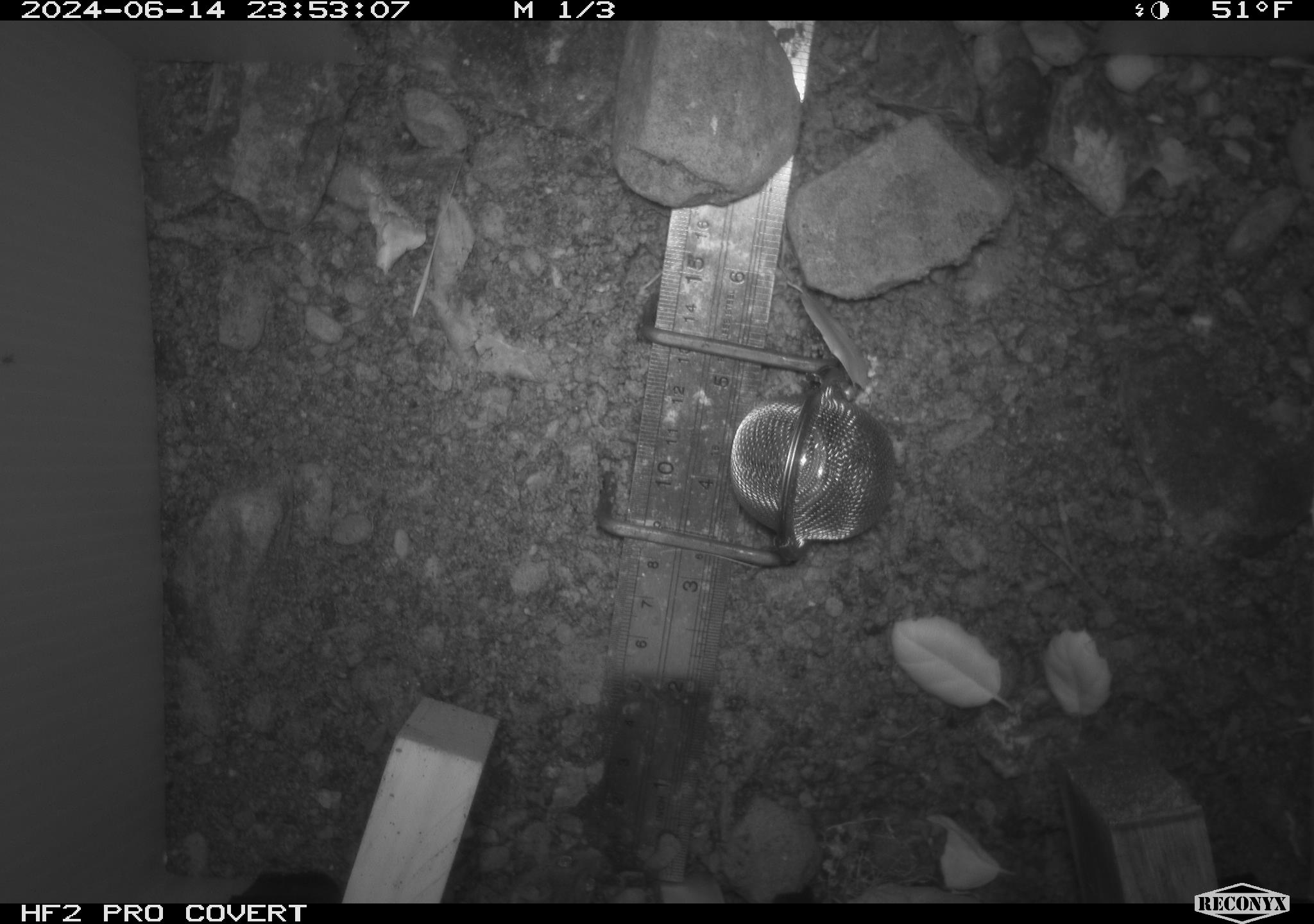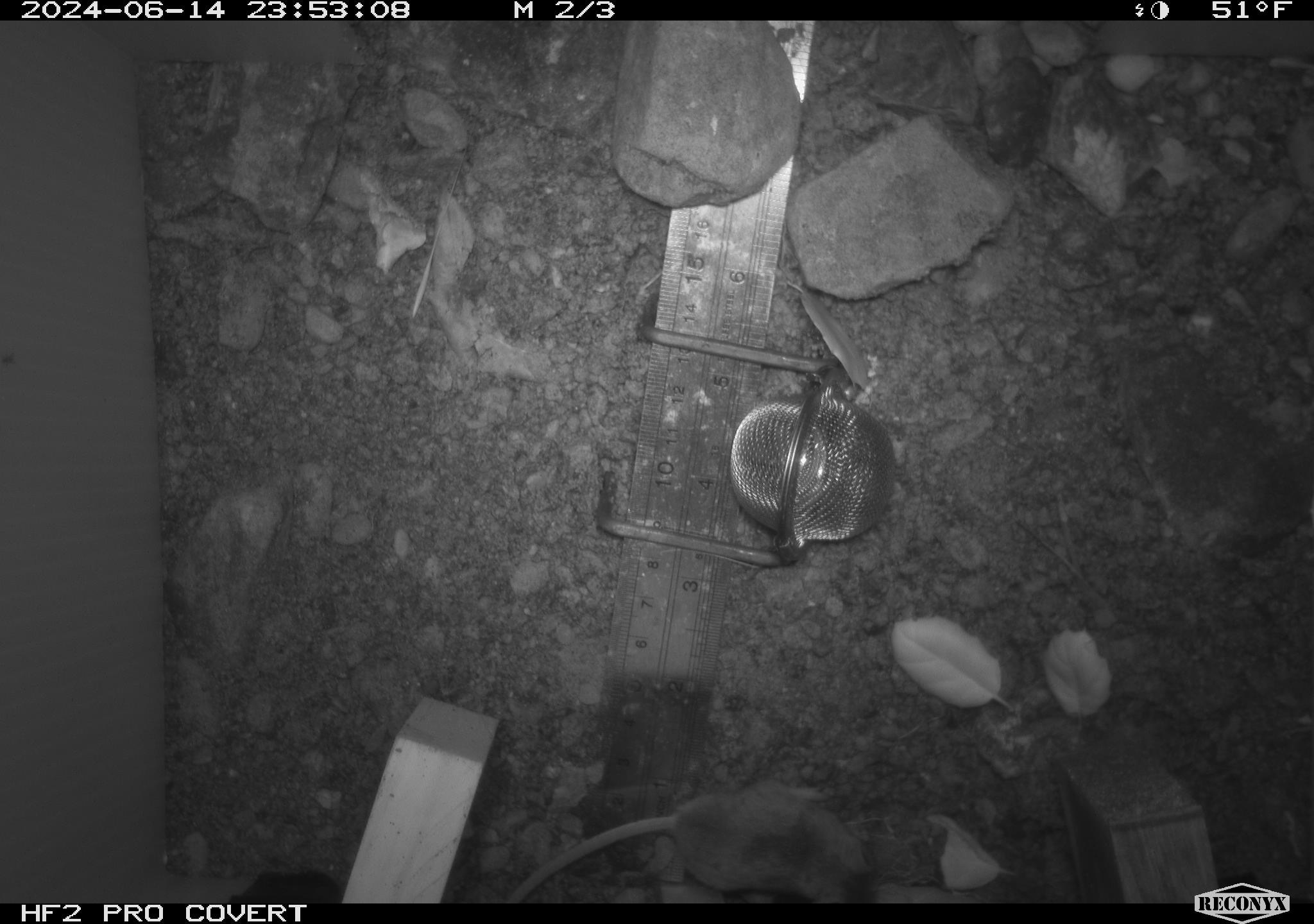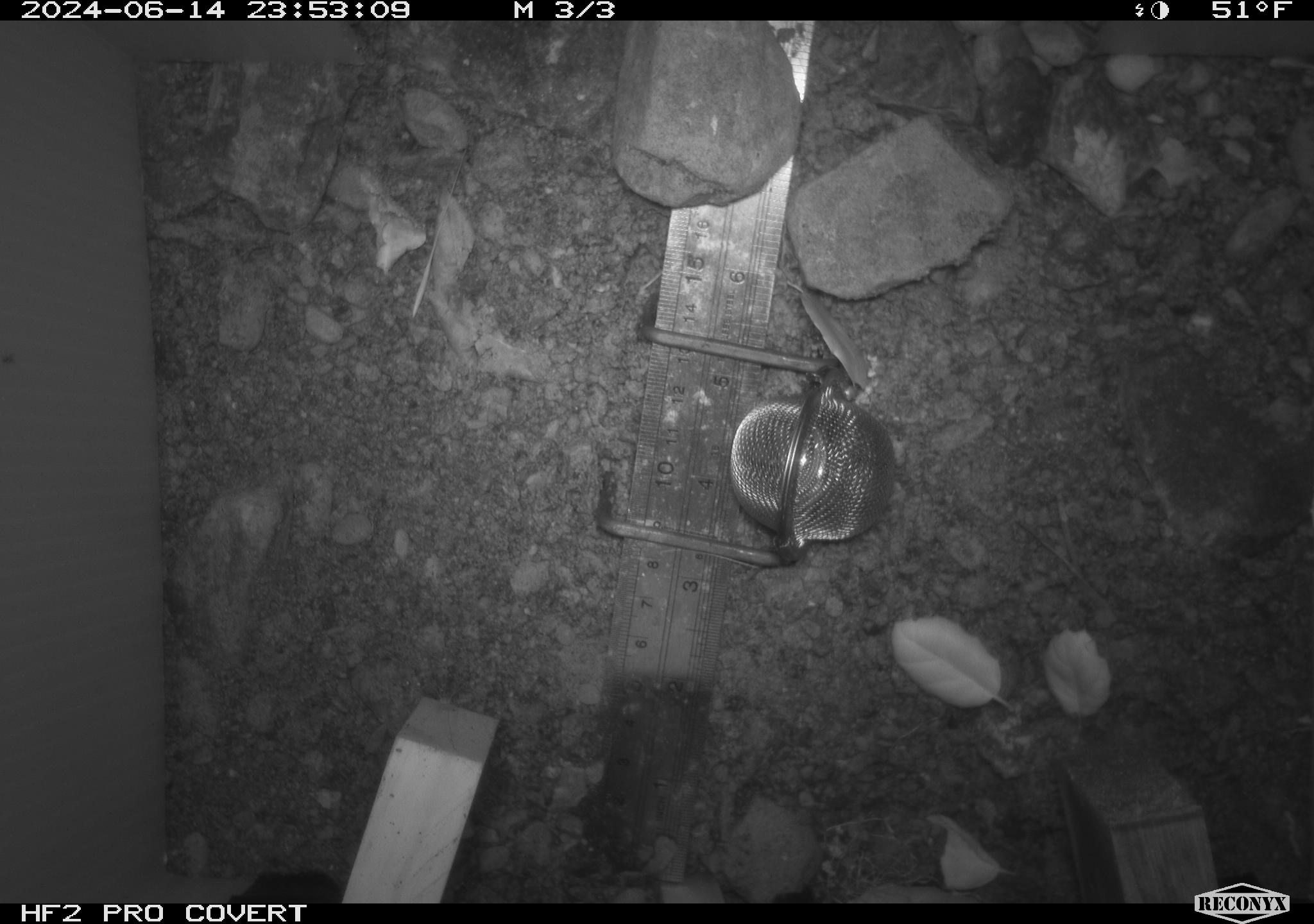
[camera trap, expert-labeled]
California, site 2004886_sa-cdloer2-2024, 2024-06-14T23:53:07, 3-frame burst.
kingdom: Animalia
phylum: Chordata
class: Mammalia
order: Rodentia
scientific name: Rodentia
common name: mouse species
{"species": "mouse species (Rodentia)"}